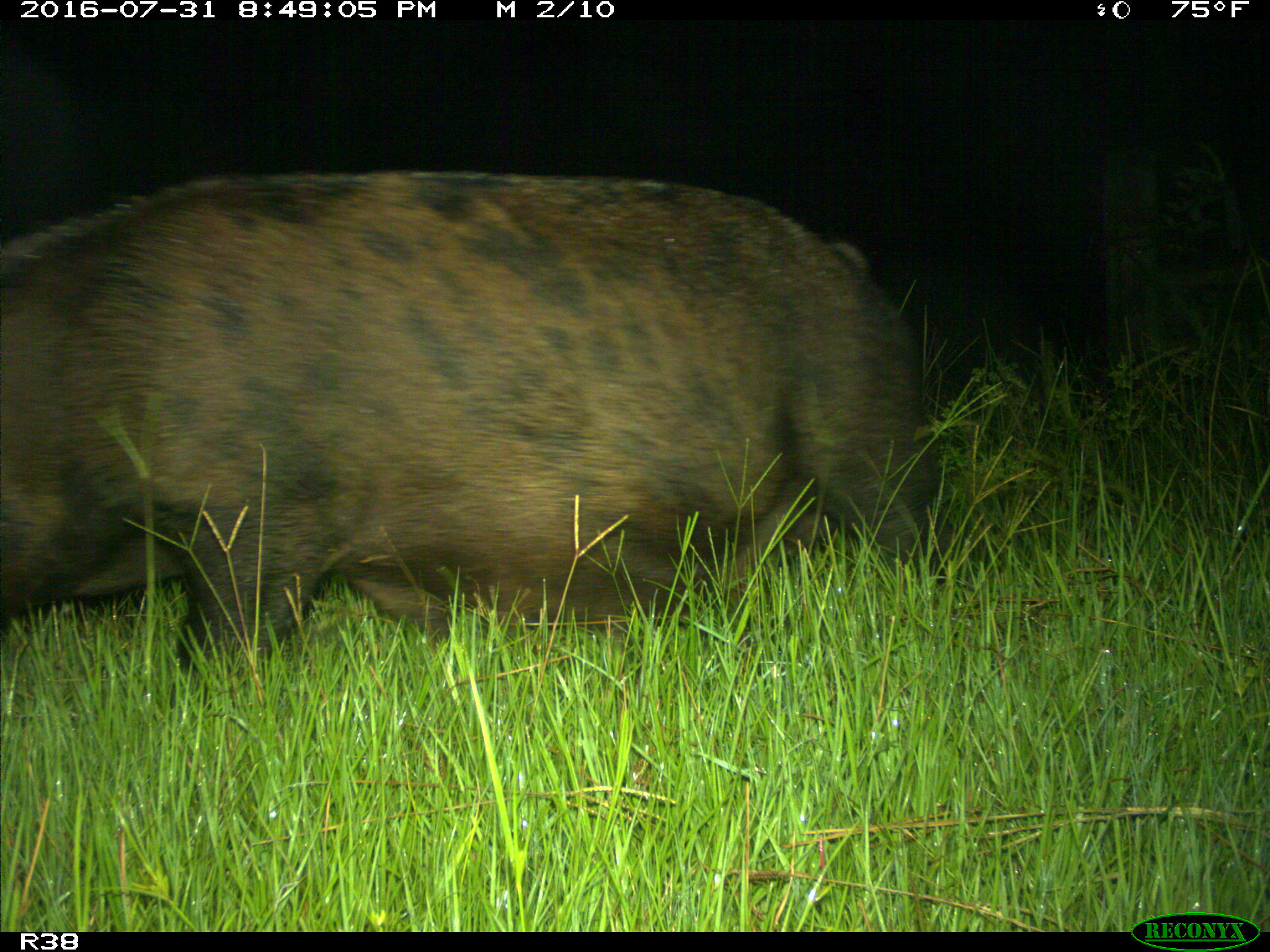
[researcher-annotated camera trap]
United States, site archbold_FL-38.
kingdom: Animalia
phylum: Chordata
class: Mammalia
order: Artiodactyla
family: Suidae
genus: Sus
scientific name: Sus scrofa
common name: wild boar